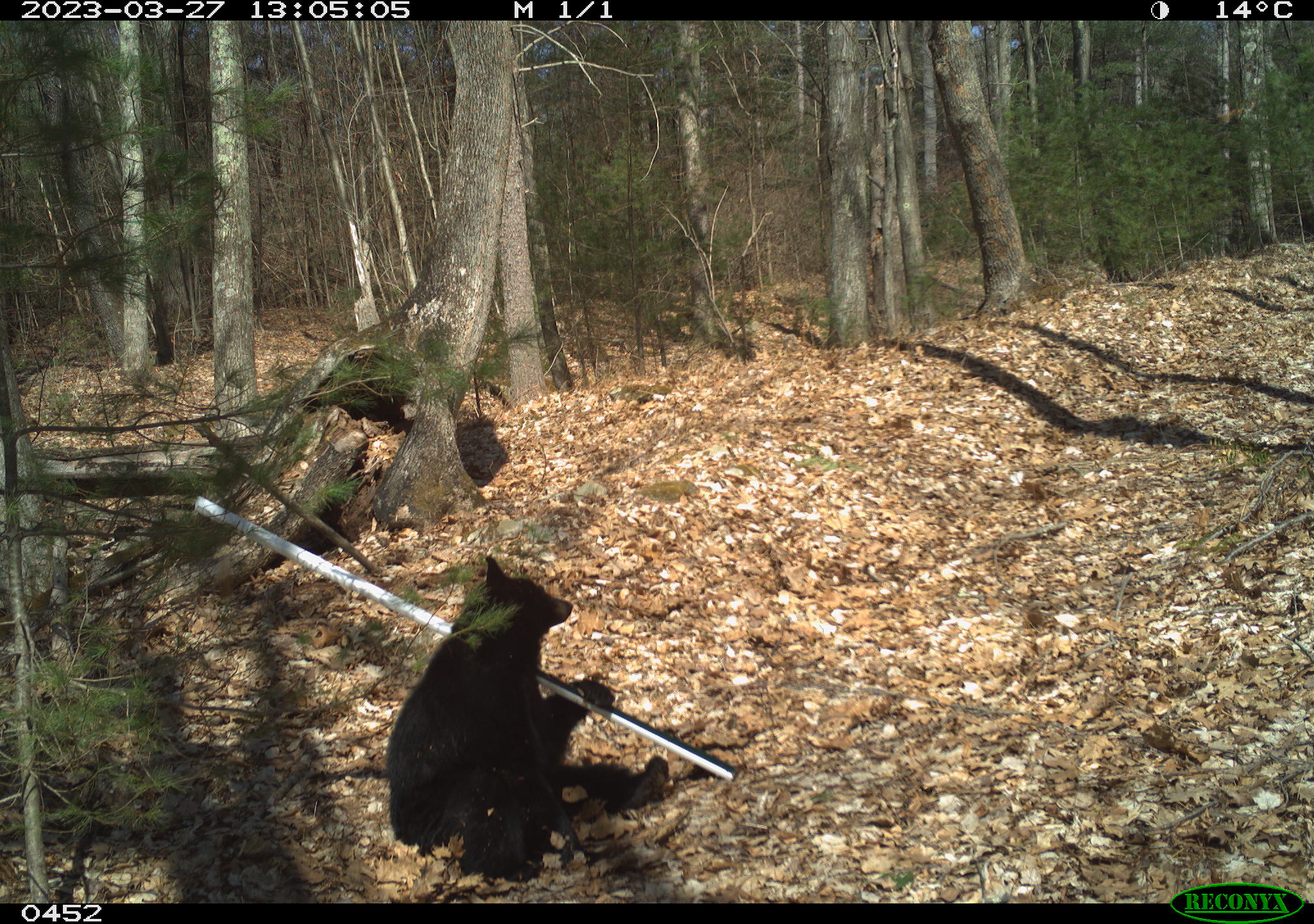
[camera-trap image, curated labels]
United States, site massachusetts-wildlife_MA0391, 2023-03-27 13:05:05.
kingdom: Animalia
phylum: Chordata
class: Mammalia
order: Carnivora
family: Ursidae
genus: Ursus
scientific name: Ursus americanus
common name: black bear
Black bear (Ursus americanus).